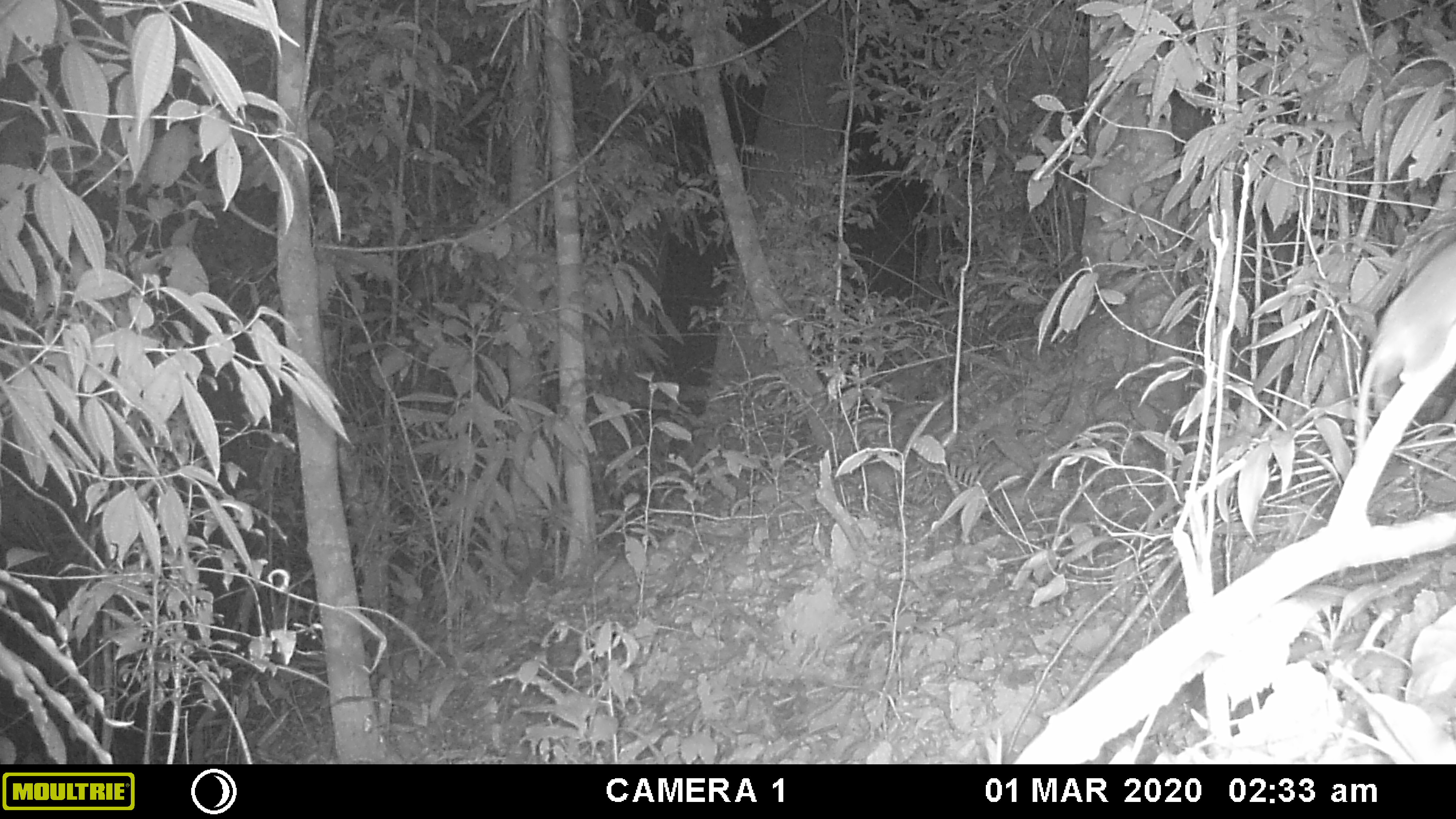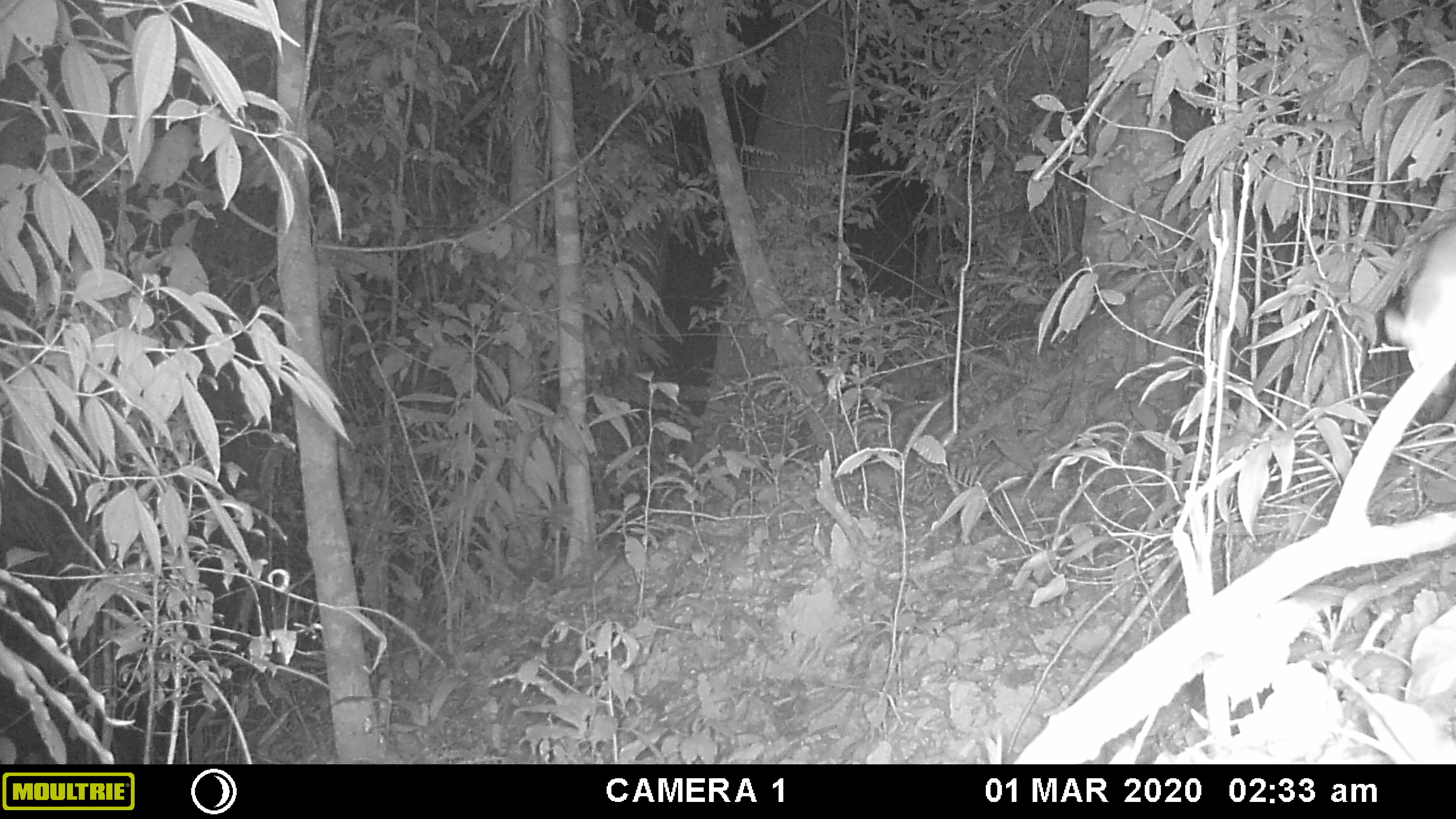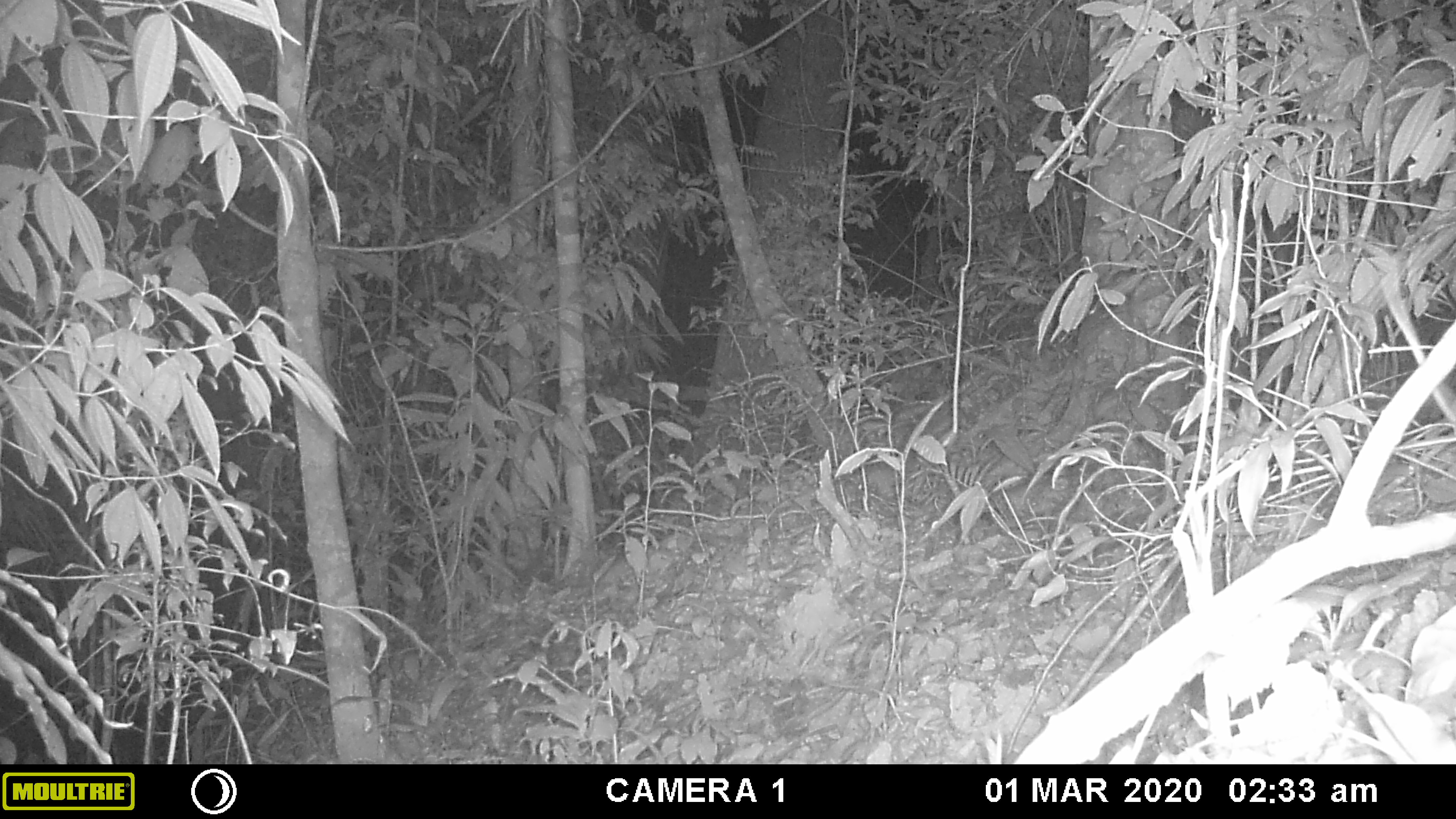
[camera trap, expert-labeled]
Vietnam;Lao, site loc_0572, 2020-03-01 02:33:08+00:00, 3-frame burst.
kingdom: Animalia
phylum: Chordata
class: Mammalia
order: Rodentia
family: Muridae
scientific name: Muridae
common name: old-world mice and rats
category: unidentified murid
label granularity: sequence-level